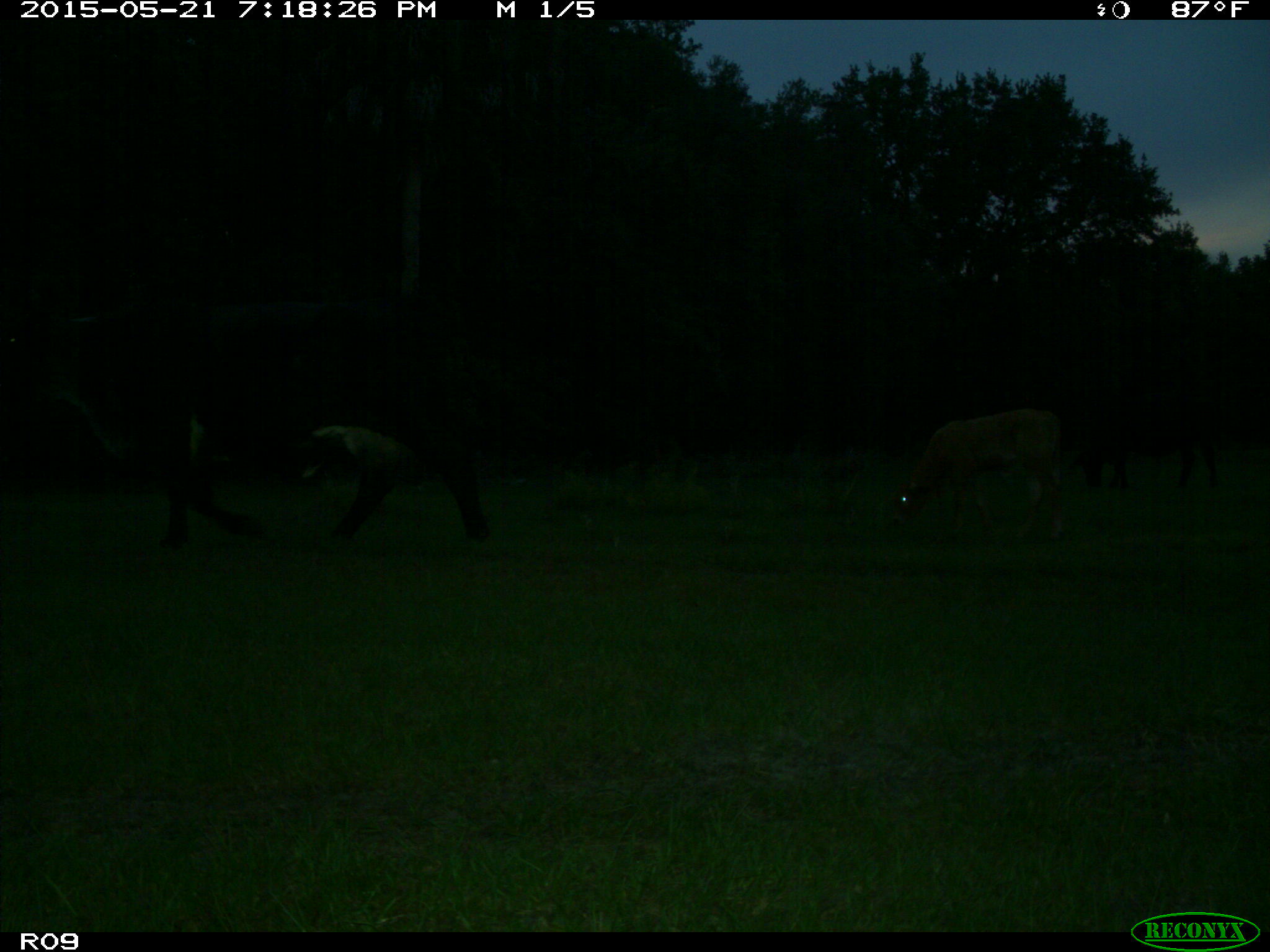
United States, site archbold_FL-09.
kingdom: Animalia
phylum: Chordata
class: Mammalia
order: Artiodactyla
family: Bovidae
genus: Bos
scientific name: Bos taurus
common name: domestic cow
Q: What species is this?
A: Bos taurus (domestic cow).